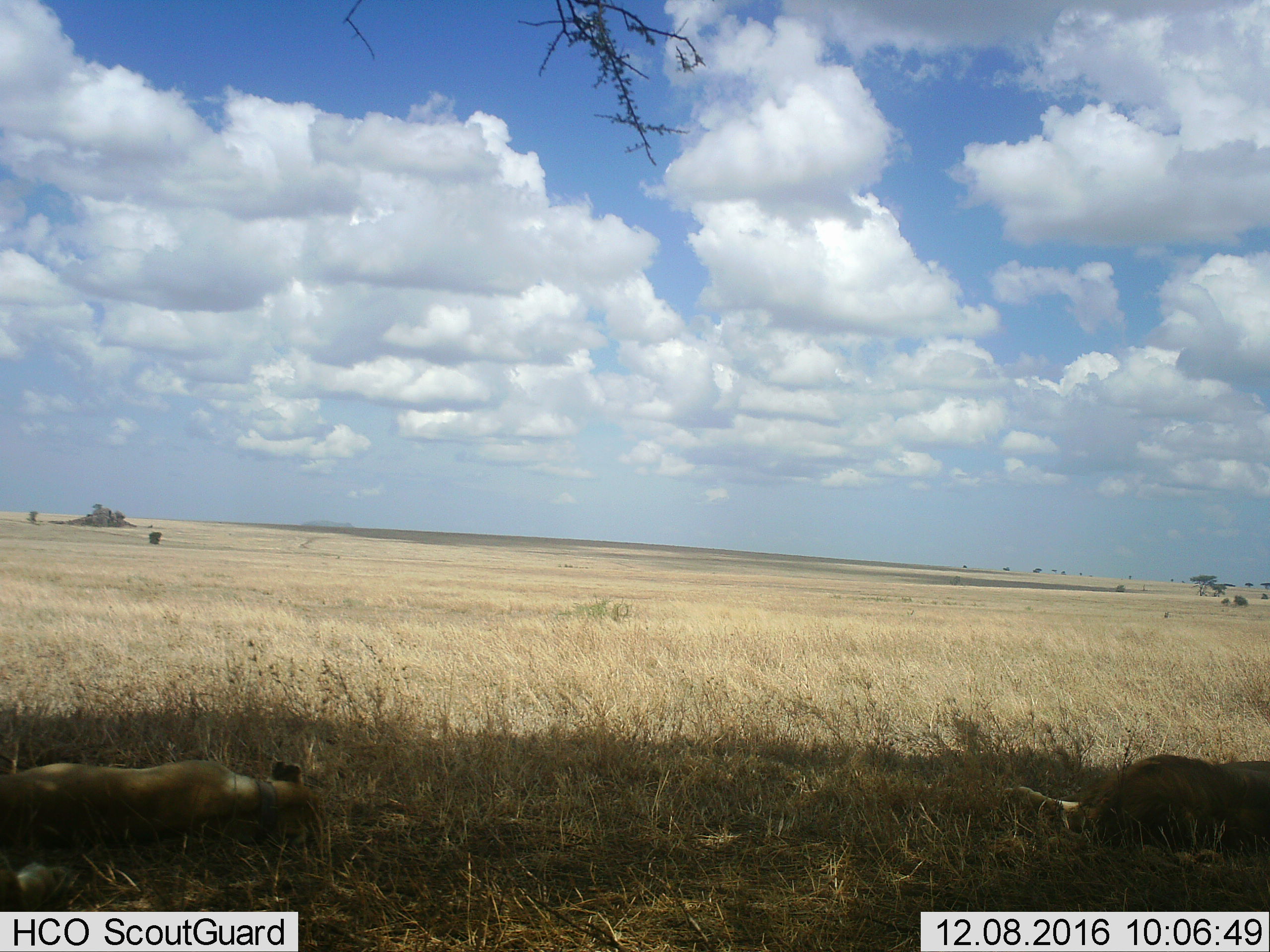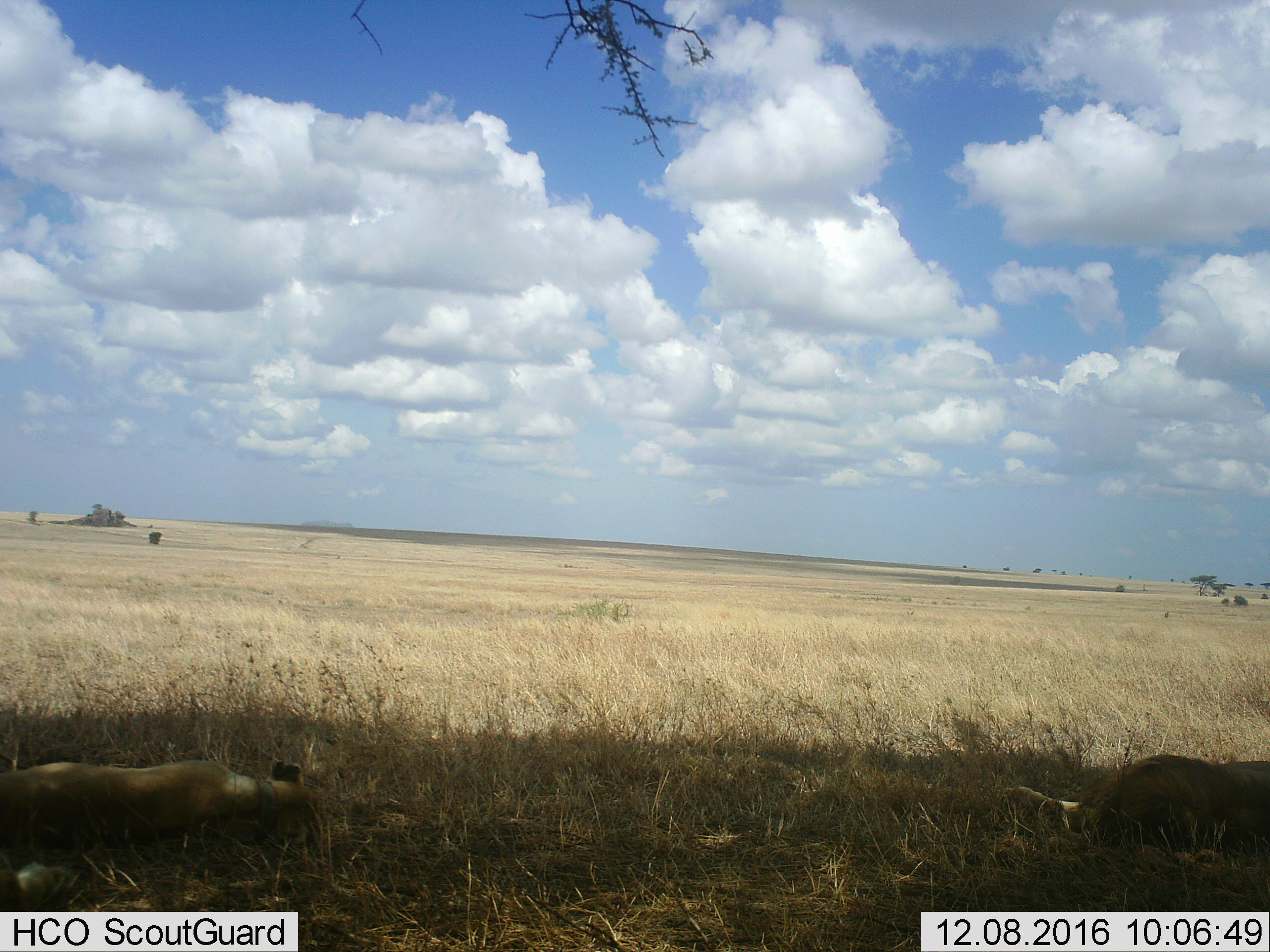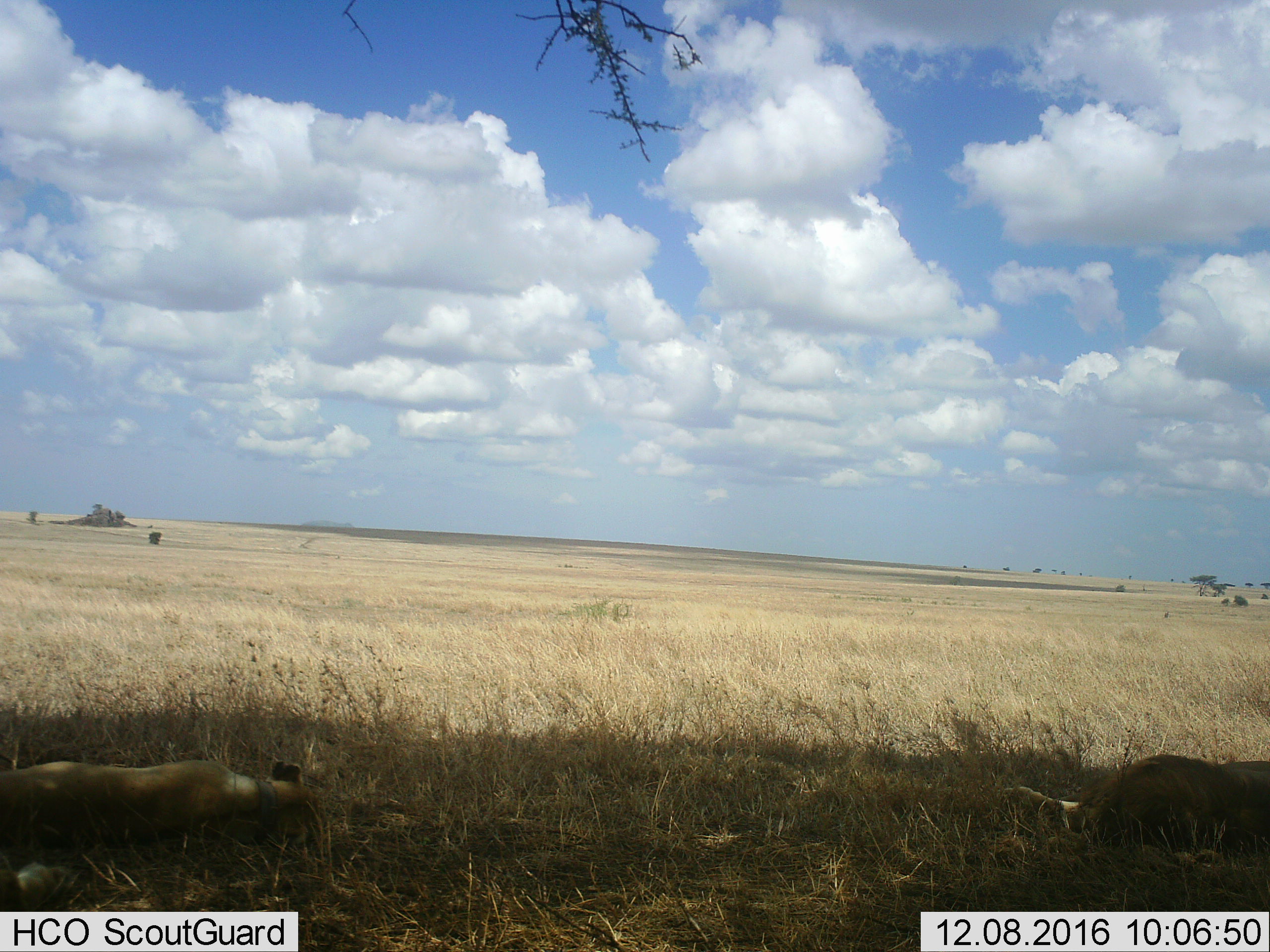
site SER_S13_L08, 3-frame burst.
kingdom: Animalia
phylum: Chordata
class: Mammalia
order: Carnivora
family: Felidae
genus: Panthera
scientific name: Panthera leo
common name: lion female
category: lionfemale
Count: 2.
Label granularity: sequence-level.